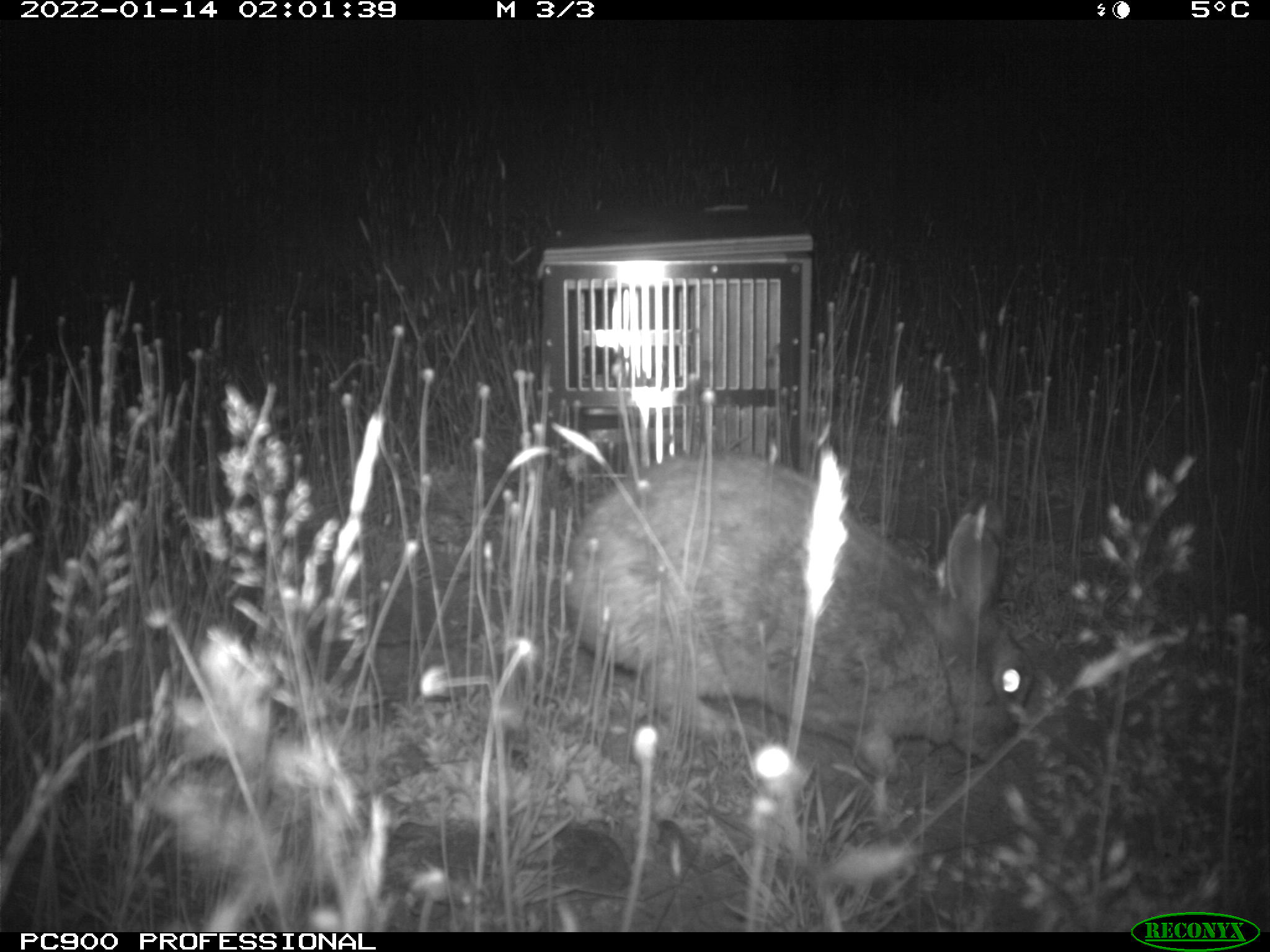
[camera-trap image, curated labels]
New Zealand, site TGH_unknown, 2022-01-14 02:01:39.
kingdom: Animalia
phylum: Chordata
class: Mammalia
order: Lagomorpha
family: Leporidae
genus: Oryctolagus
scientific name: Oryctolagus cuniculus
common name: european rabbit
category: rabbit